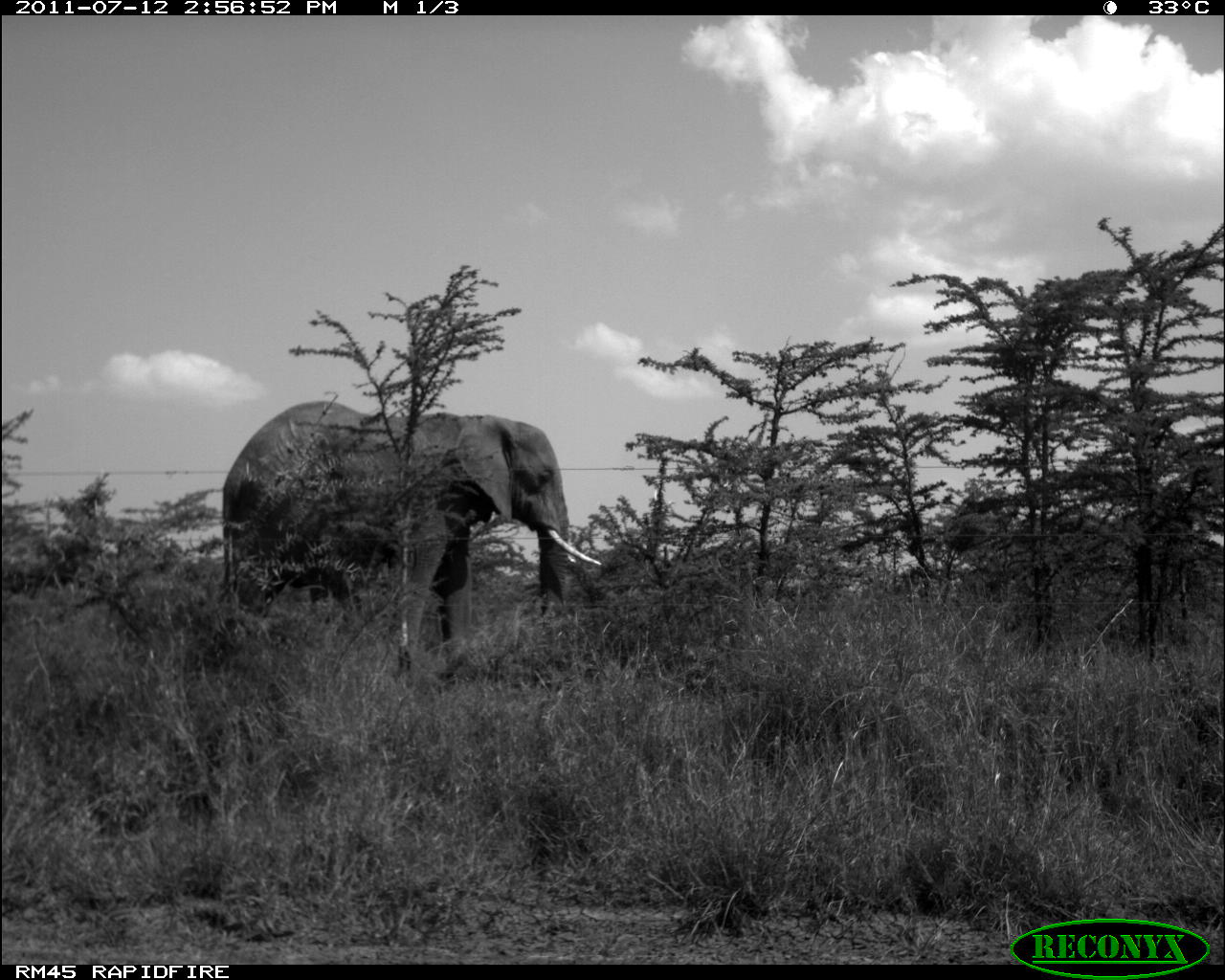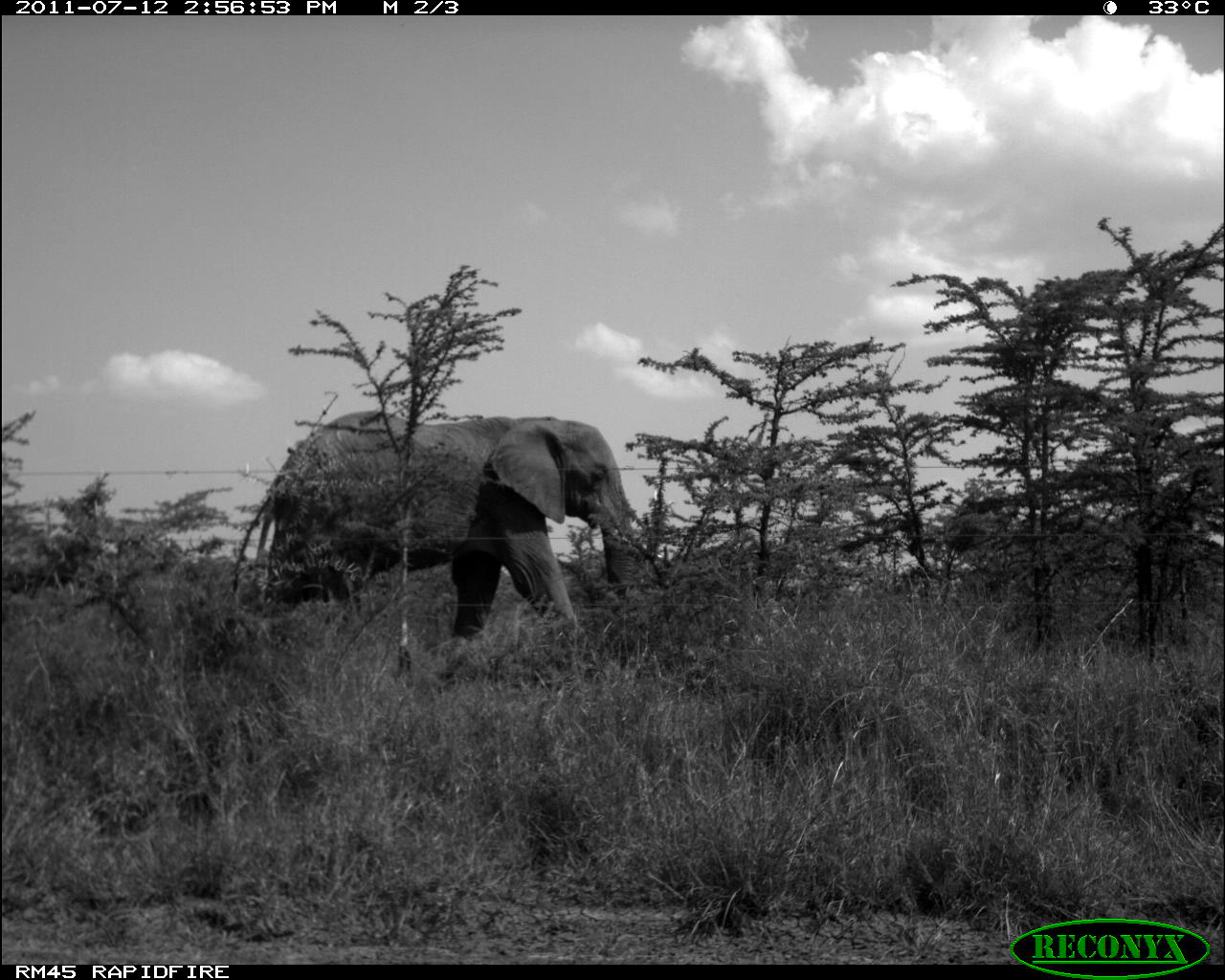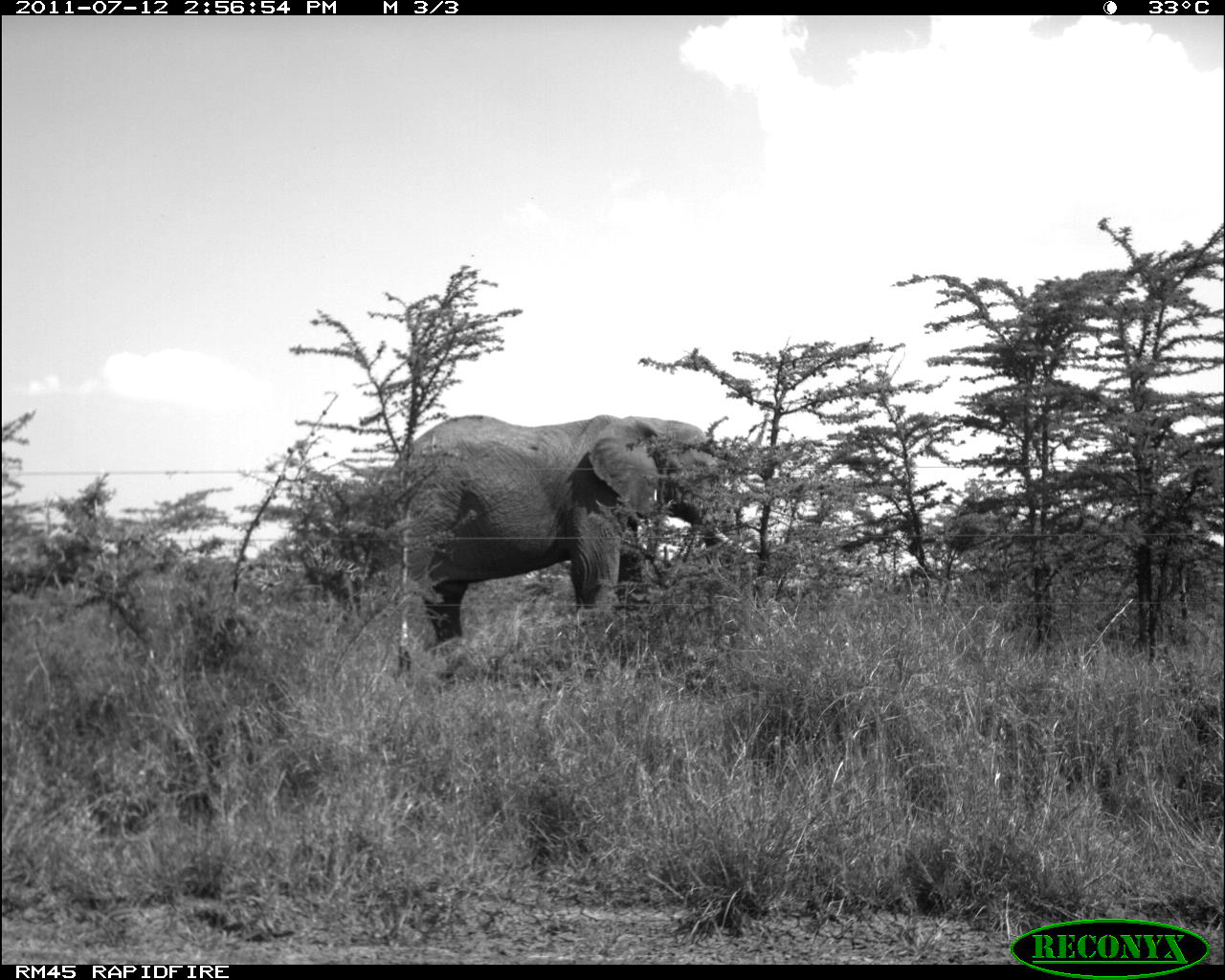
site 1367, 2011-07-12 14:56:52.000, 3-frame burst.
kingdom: Animalia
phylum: Chordata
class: Mammalia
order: Proboscidea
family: Elephantidae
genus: Loxodonta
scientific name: Loxodonta africana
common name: african bush elephant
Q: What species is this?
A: Loxodonta africana (african bush elephant).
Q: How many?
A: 1.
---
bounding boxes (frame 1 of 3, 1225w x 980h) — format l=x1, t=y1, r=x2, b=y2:
loxodonta africana: l=218, t=398, r=603, b=651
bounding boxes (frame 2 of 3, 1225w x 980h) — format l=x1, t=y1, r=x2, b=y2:
loxodonta africana: l=250, t=407, r=664, b=678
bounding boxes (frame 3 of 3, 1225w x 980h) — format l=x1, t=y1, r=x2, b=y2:
loxodonta africana: l=373, t=410, r=759, b=646